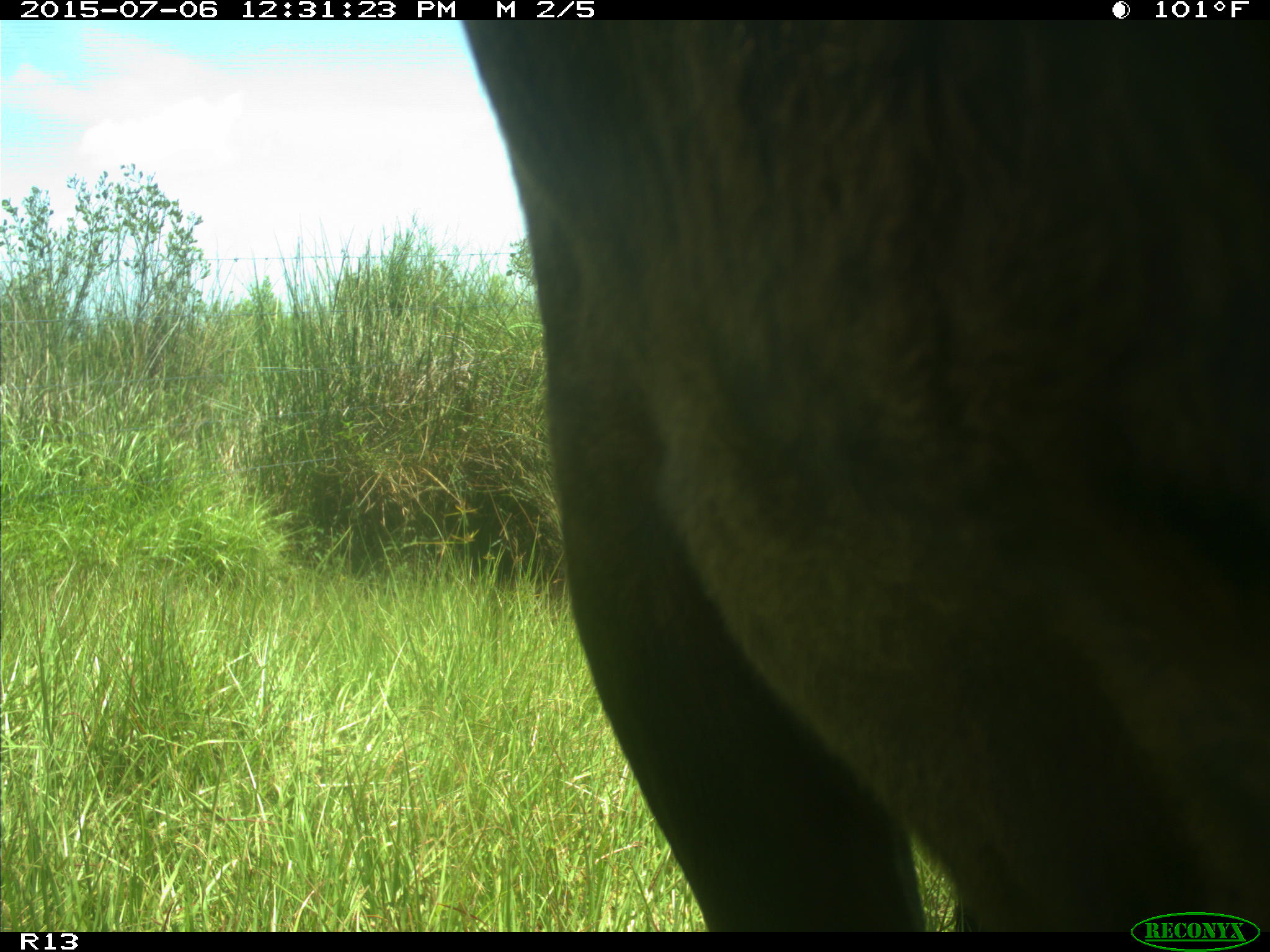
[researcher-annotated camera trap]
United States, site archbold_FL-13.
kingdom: Animalia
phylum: Chordata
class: Mammalia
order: Artiodactyla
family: Bovidae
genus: Bos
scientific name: Bos taurus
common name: domestic cow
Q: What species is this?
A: Bos taurus (domestic cow).